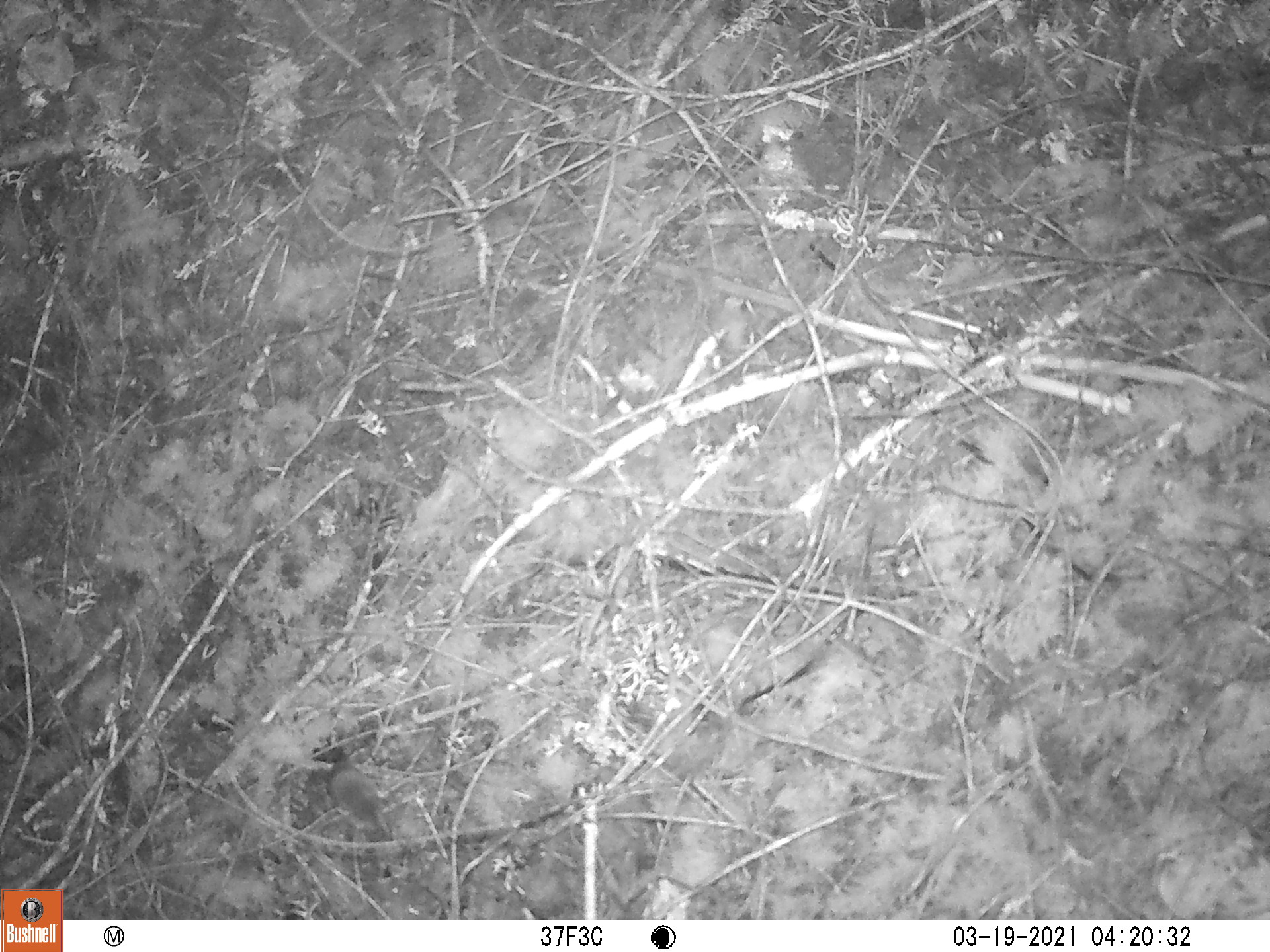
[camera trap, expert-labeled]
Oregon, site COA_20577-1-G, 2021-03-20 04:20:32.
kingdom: Animalia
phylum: Chordata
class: Mammalia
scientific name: Mammalia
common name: small mammal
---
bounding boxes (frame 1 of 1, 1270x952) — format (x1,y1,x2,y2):
small mammal: (317,749,396,847)